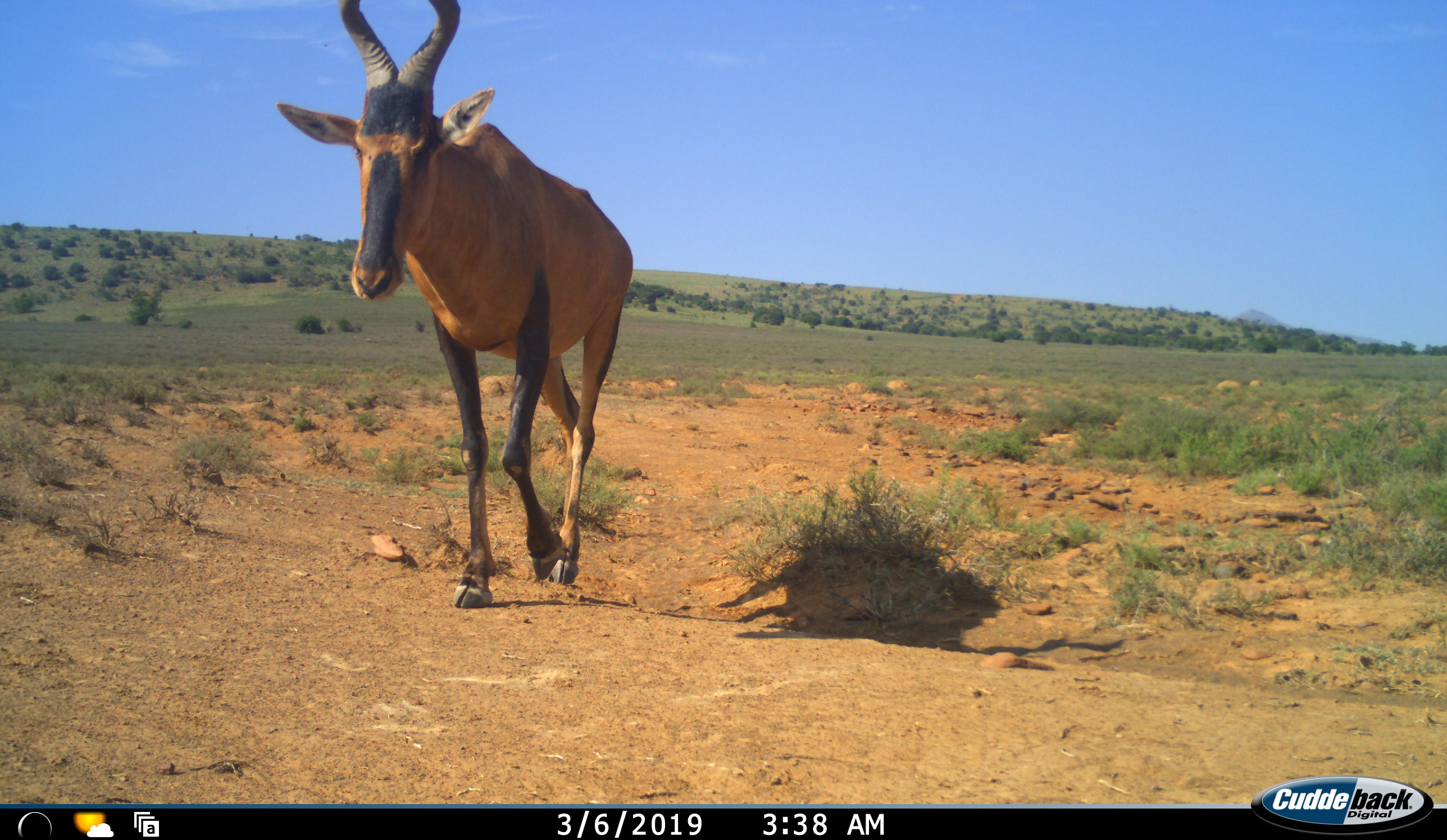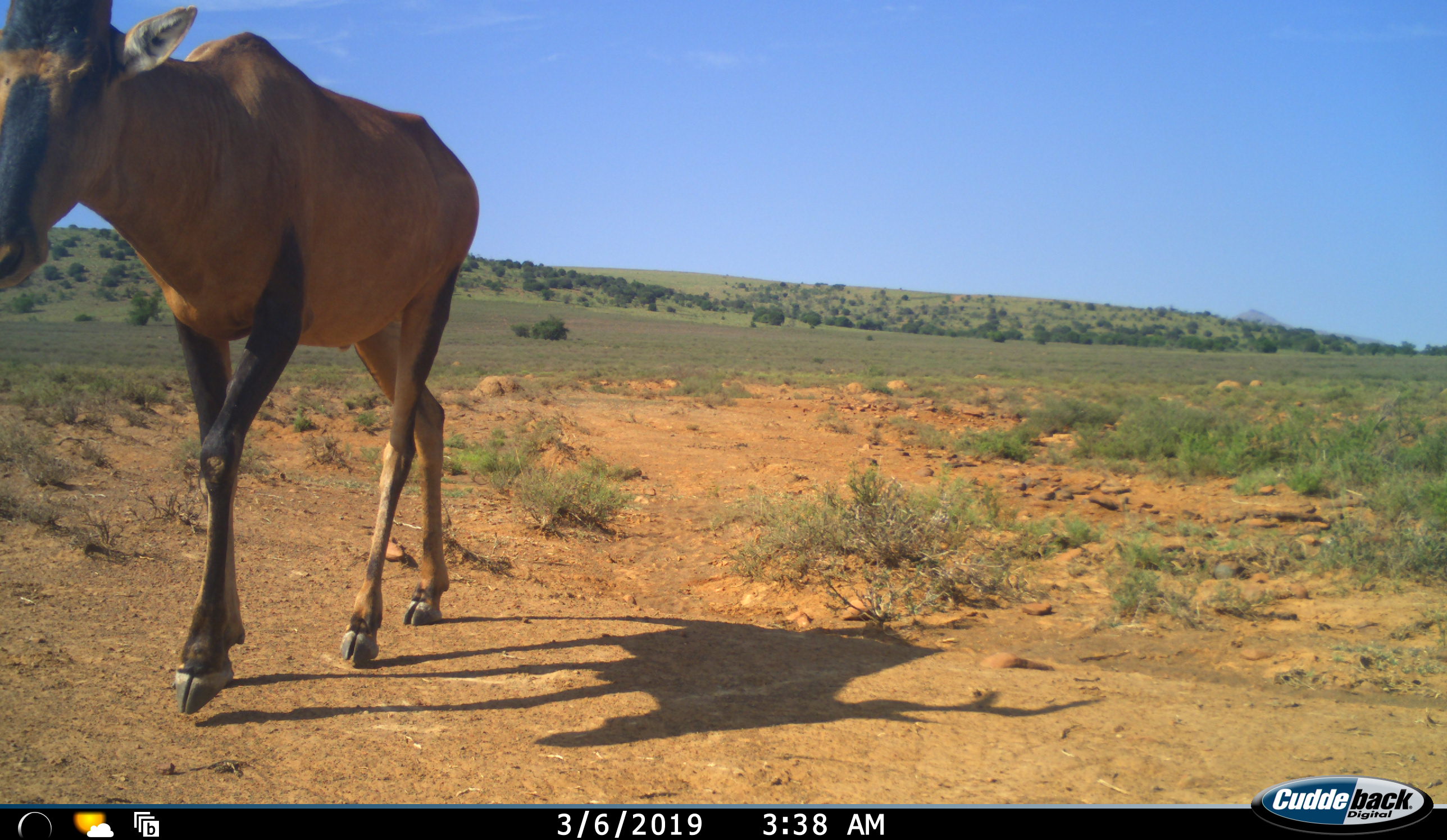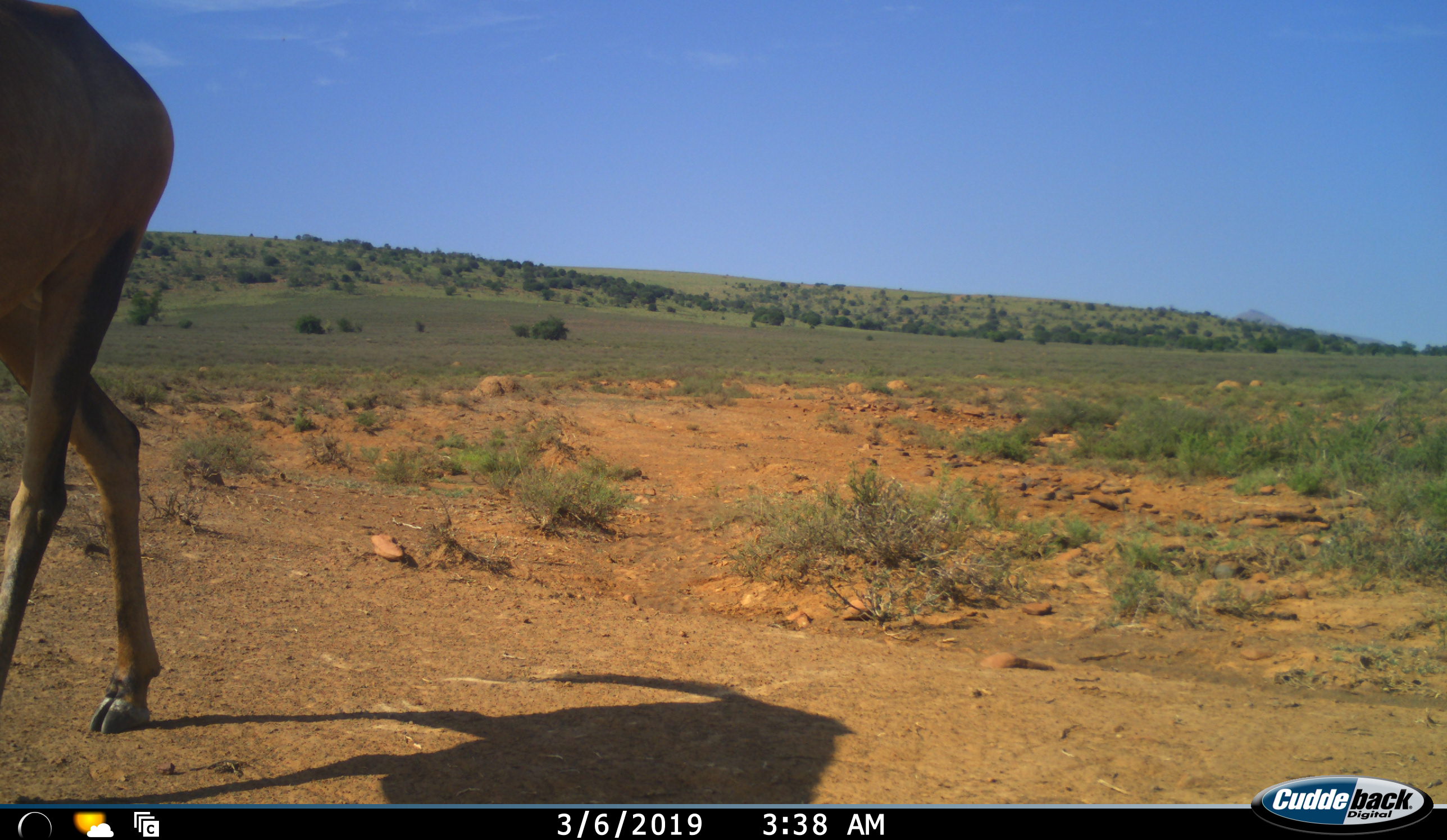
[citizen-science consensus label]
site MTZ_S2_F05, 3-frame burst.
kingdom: Animalia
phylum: Chordata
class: Mammalia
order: Artiodactyla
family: Bovidae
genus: Alcelaphus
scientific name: Alcelaphus buselaphus caama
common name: red hartebeest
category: hartebeestred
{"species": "hartebeestred (red hartebeest) (Alcelaphus buselaphus caama)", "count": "1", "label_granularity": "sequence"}